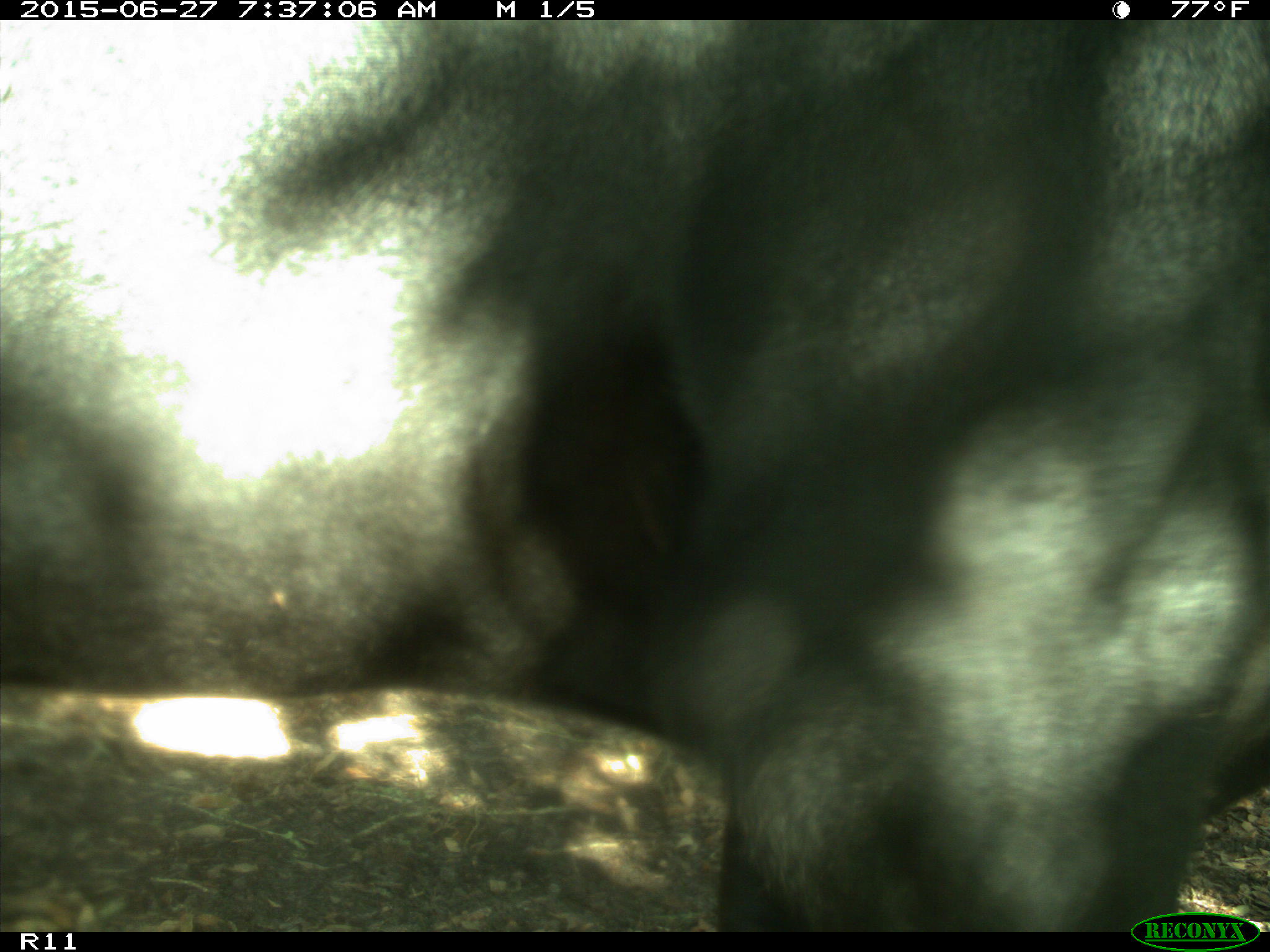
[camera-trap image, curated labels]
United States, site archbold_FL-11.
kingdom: Animalia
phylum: Chordata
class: Mammalia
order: Artiodactyla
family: Bovidae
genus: Bos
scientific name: Bos taurus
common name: domestic cow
Bos taurus (domestic cow).